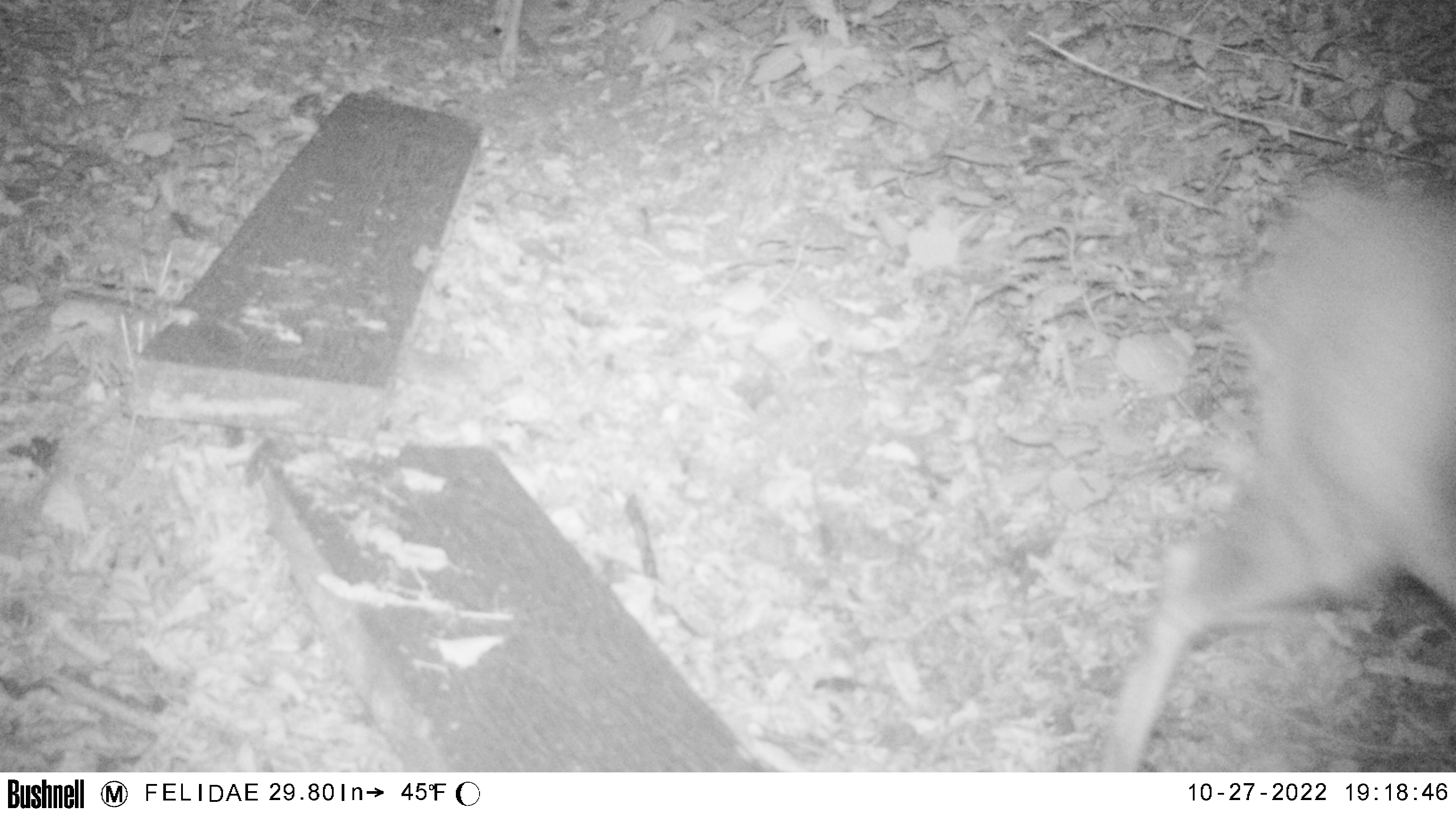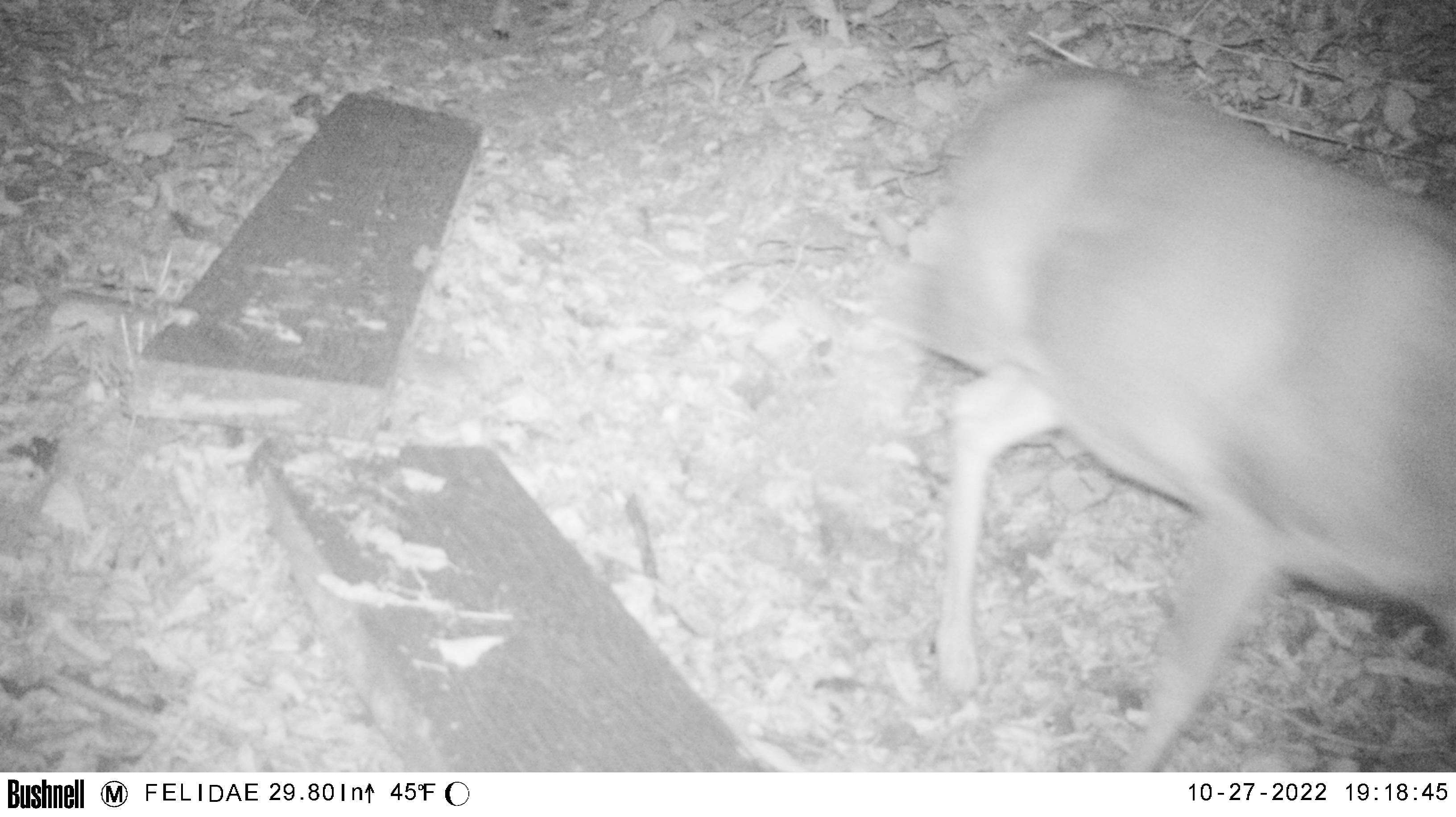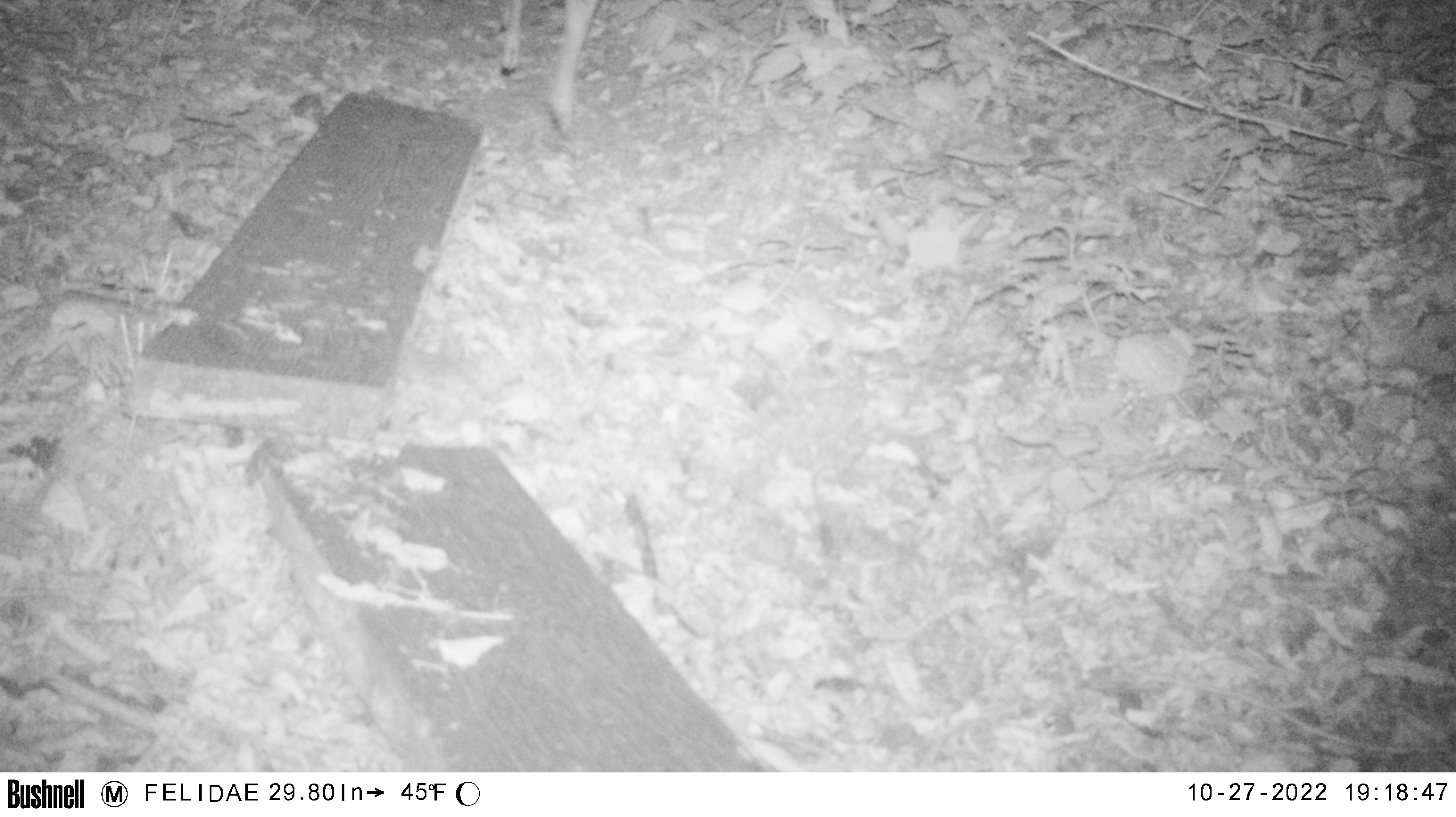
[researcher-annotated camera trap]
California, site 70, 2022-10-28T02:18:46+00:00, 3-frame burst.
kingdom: Animalia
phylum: Chordata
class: Mammalia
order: Artiodactyla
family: Cervidae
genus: Odocoileus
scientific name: Odocoileus hemionus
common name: mule deer